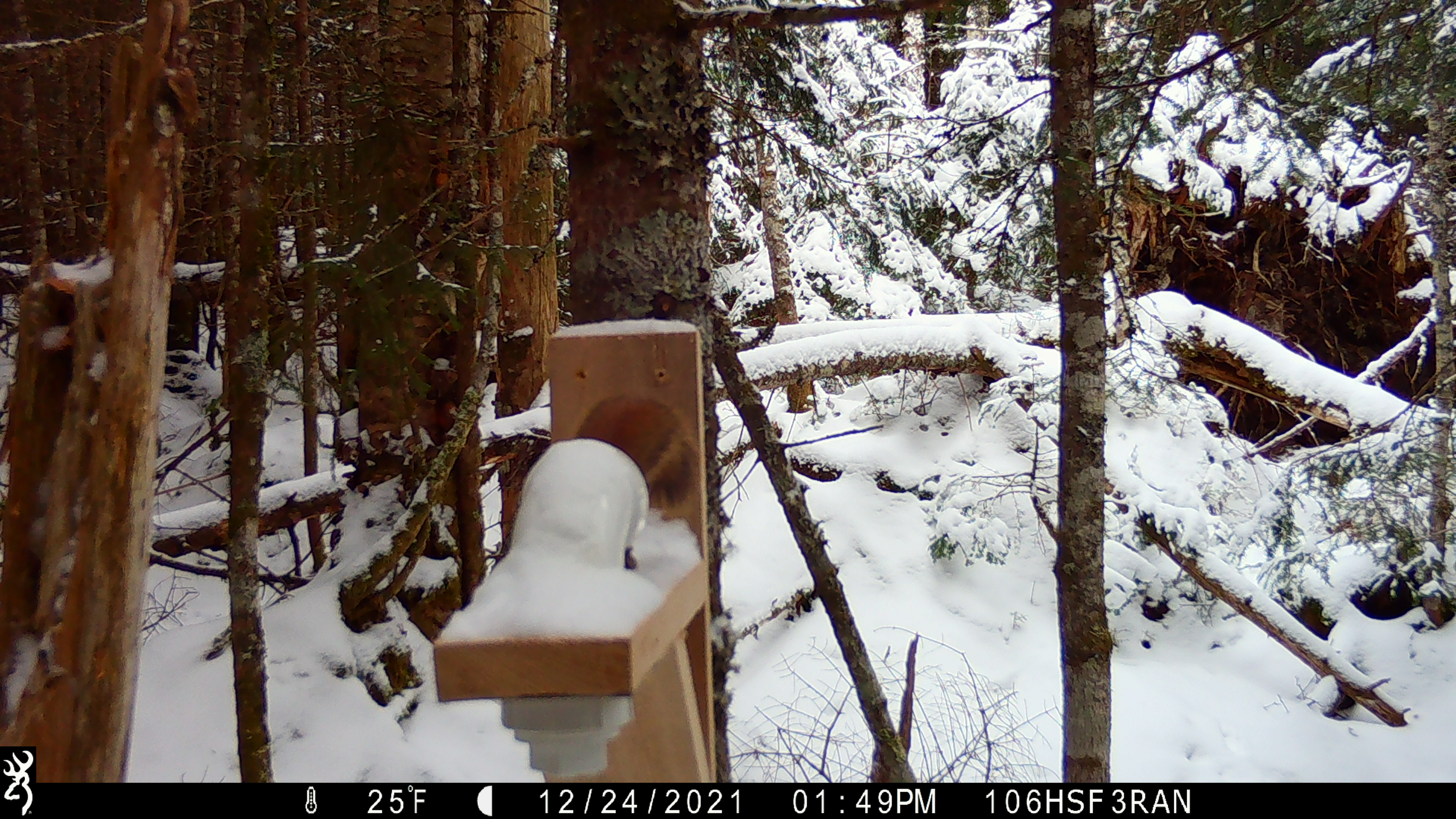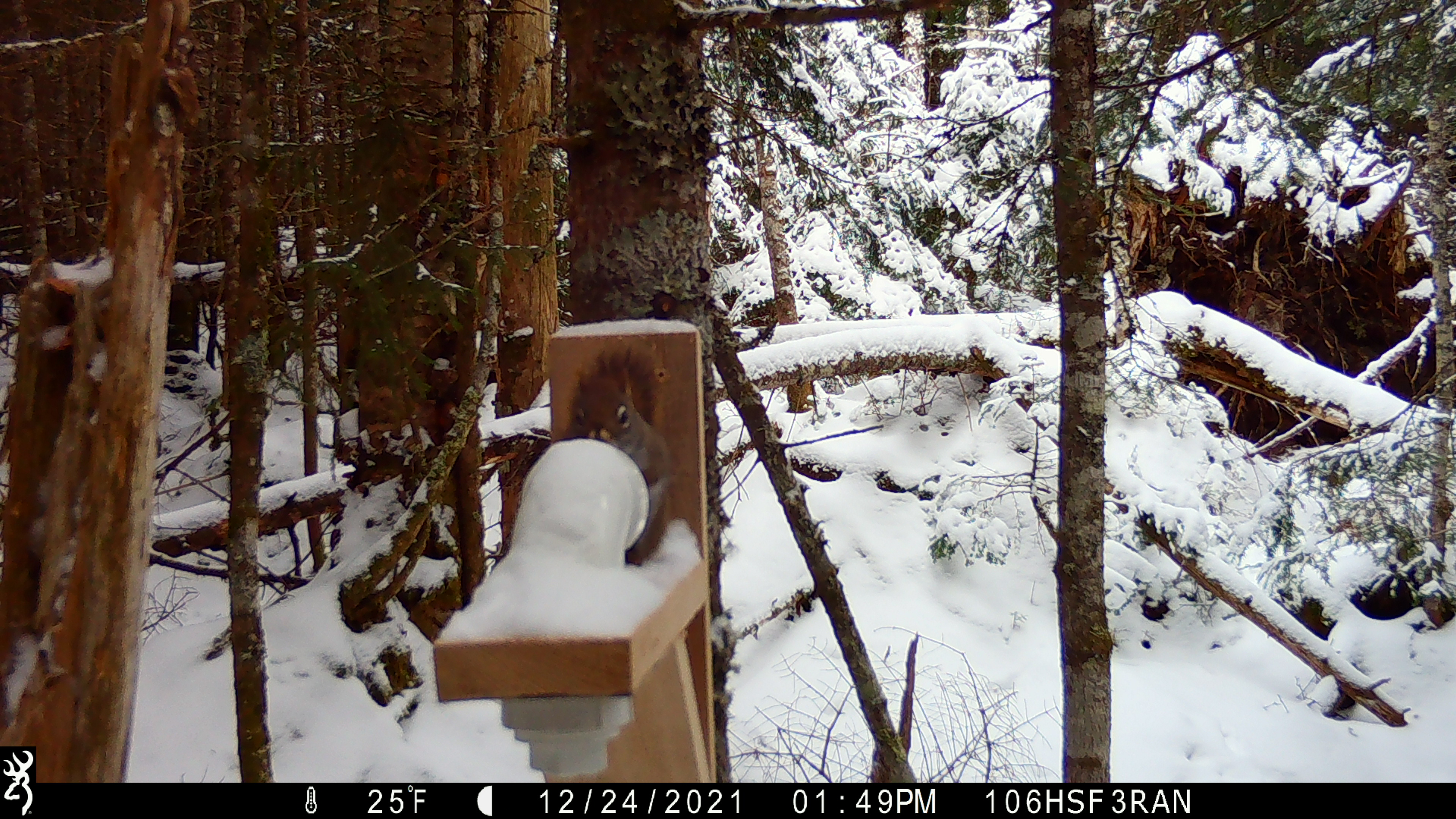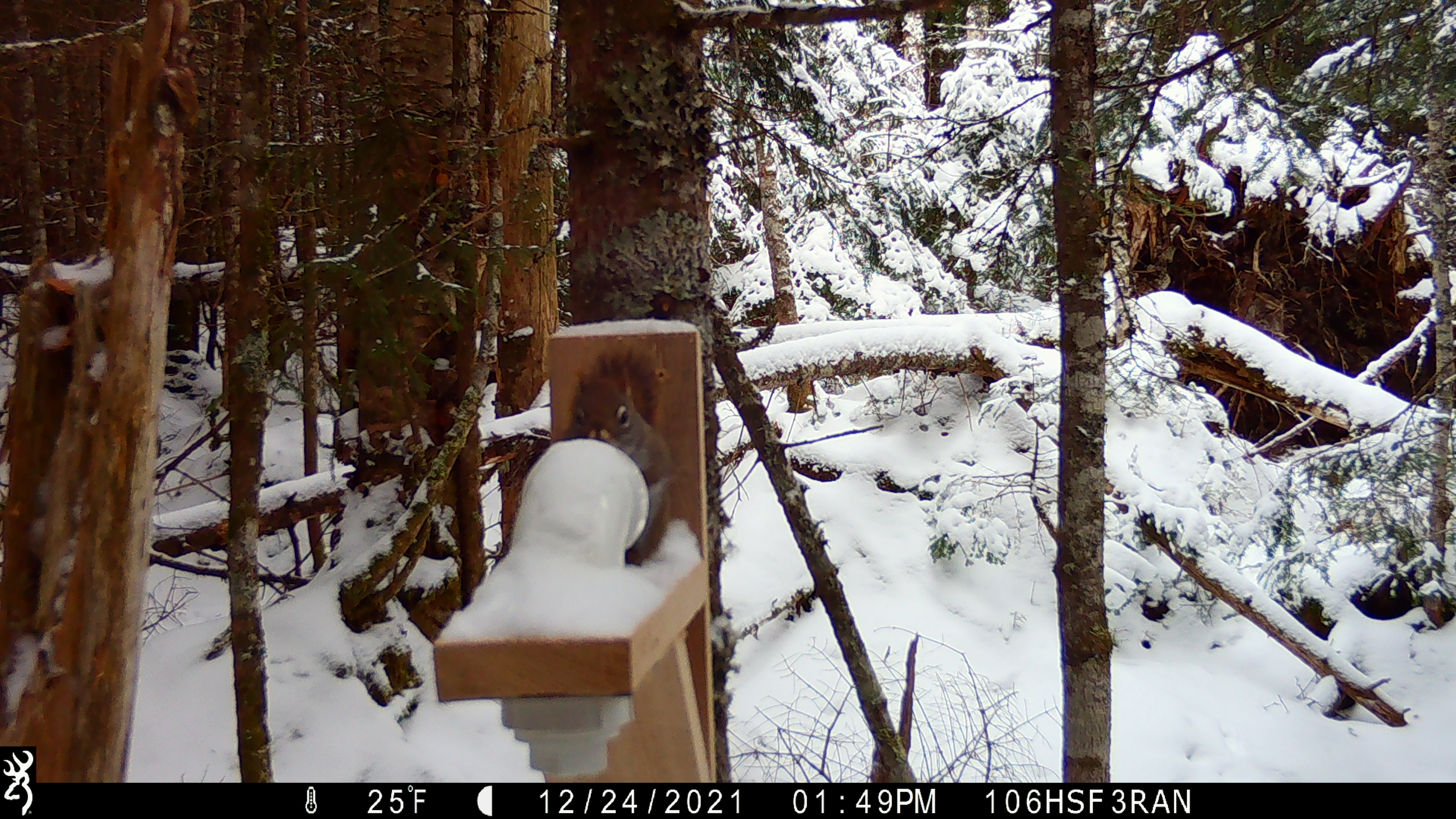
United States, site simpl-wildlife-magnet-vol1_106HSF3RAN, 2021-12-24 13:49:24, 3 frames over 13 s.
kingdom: Animalia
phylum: Chordata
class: Mammalia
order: Rodentia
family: Sciuridae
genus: Tamiasciurus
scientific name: Tamiasciurus hudsonicus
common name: red squirrel